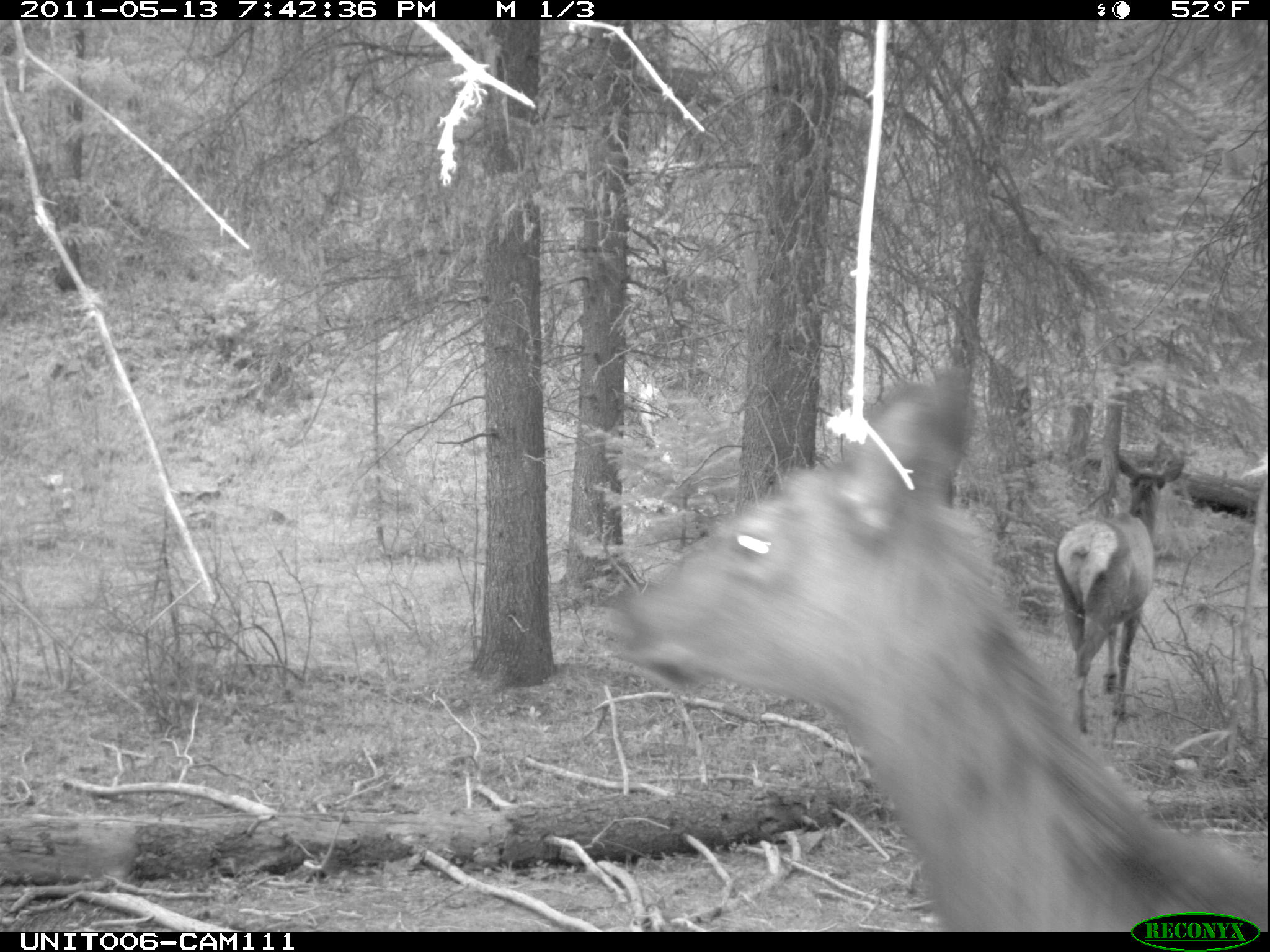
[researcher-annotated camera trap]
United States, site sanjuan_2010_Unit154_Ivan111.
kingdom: Animalia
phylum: Chordata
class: Mammalia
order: Artiodactyla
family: Cervidae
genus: Cervus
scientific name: Cervus elaphus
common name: red deer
Cervus elaphus (red deer).